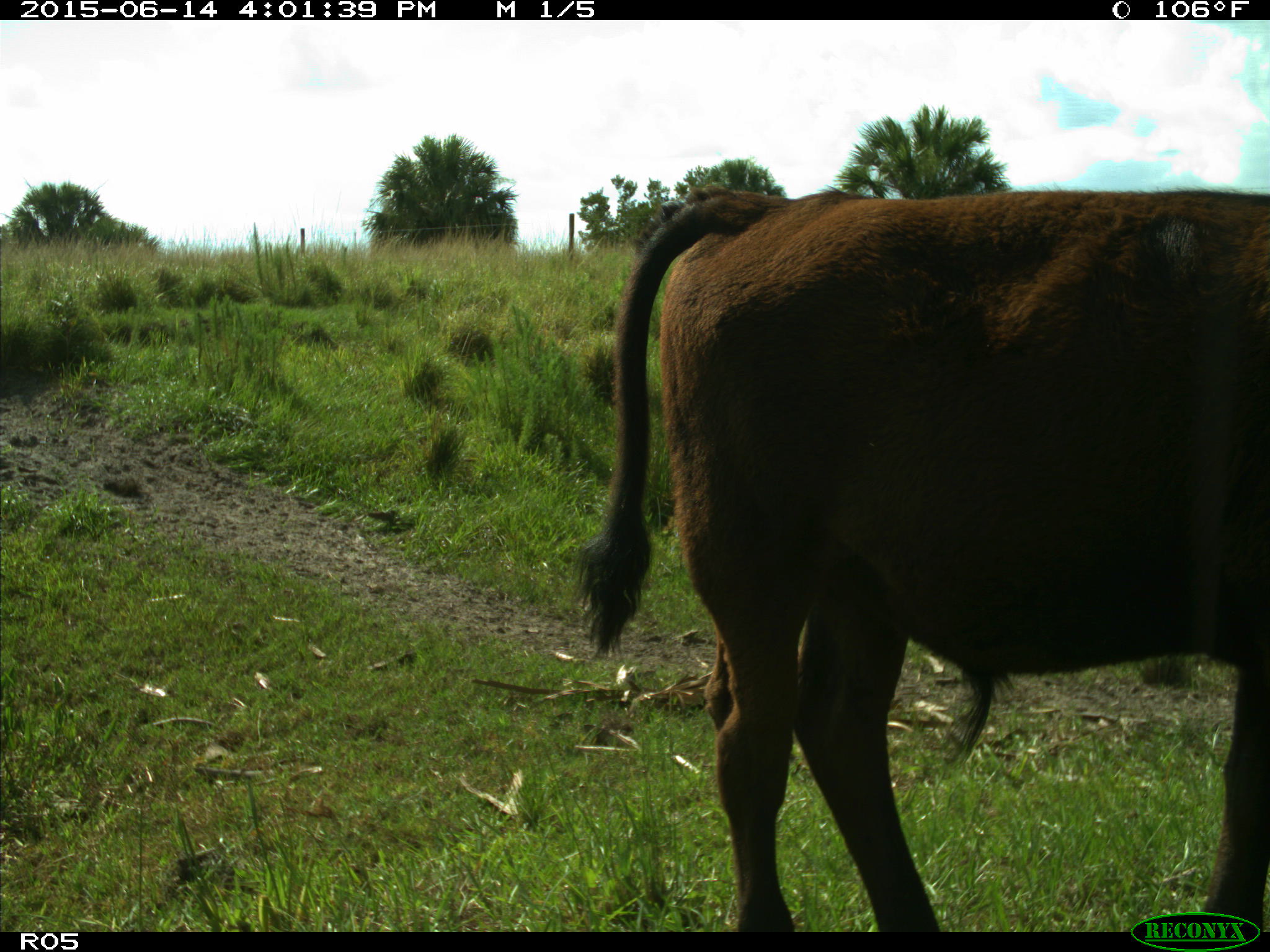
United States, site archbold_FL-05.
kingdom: Animalia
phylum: Chordata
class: Mammalia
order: Artiodactyla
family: Bovidae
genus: Bos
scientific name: Bos taurus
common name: domestic cow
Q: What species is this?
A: Bos taurus (domestic cow).